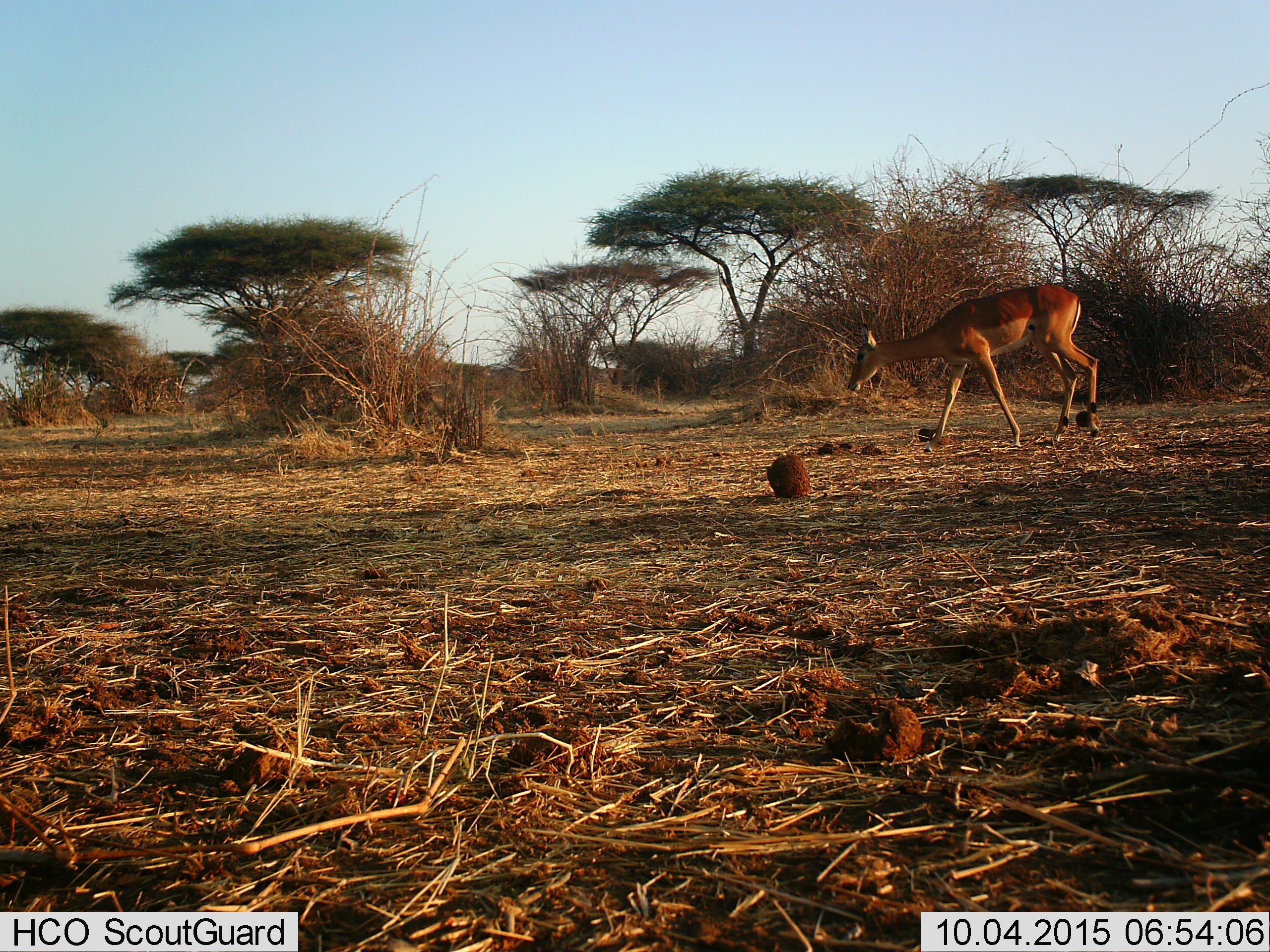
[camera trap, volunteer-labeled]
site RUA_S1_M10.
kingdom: Animalia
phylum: Chordata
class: Mammalia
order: Artiodactyla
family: Bovidae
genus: Aepyceros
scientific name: Aepyceros melampus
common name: impala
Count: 1.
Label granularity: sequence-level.